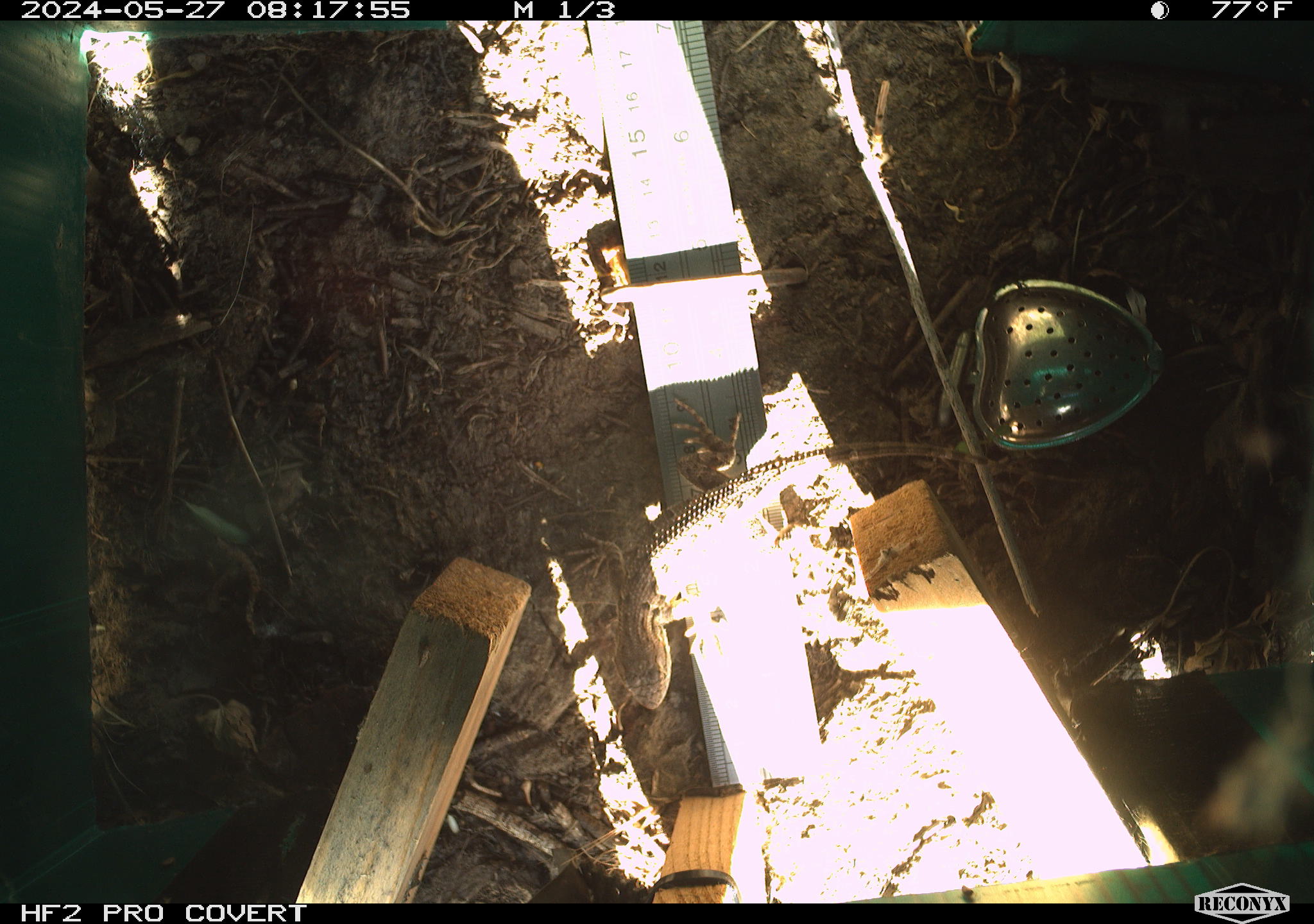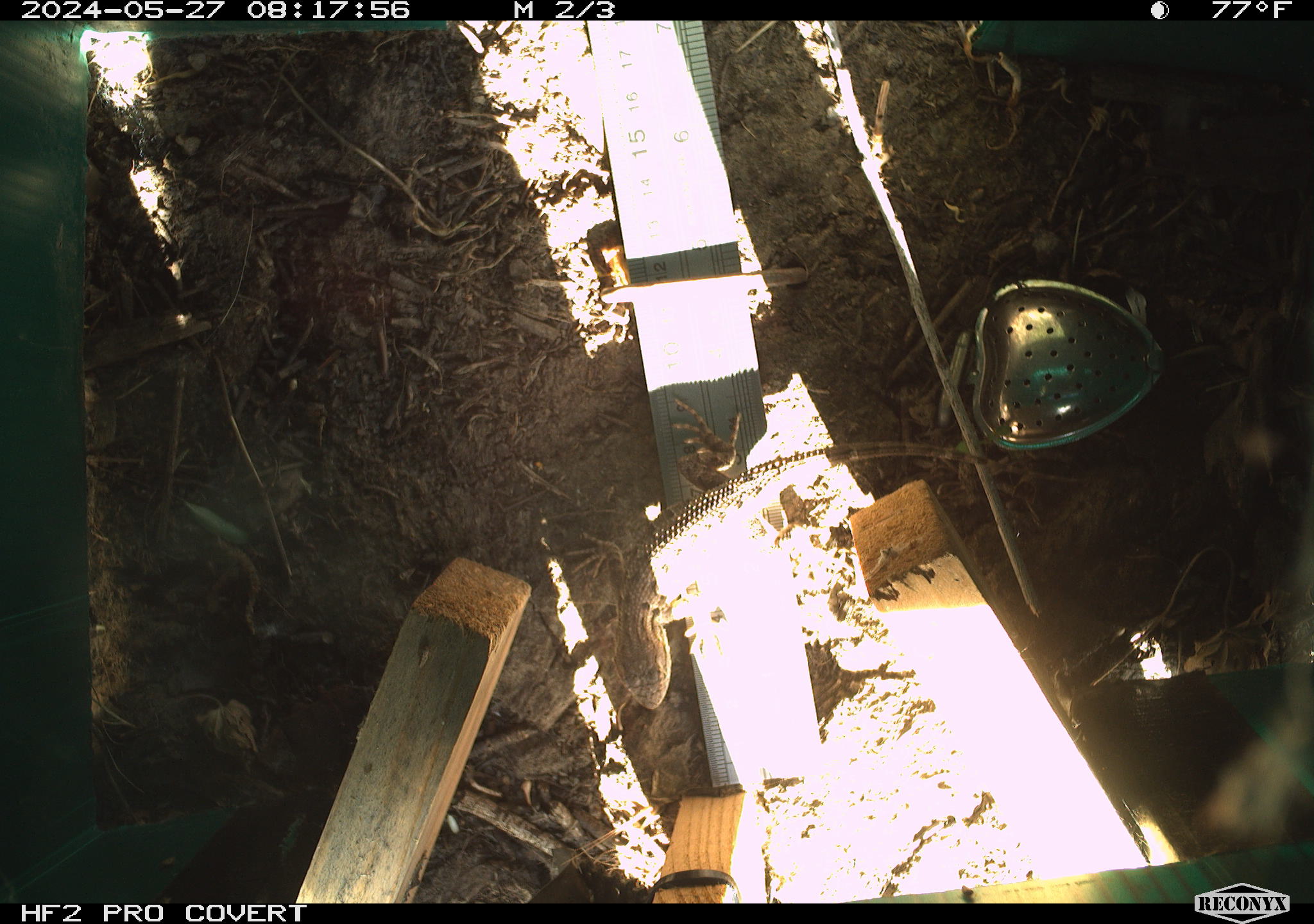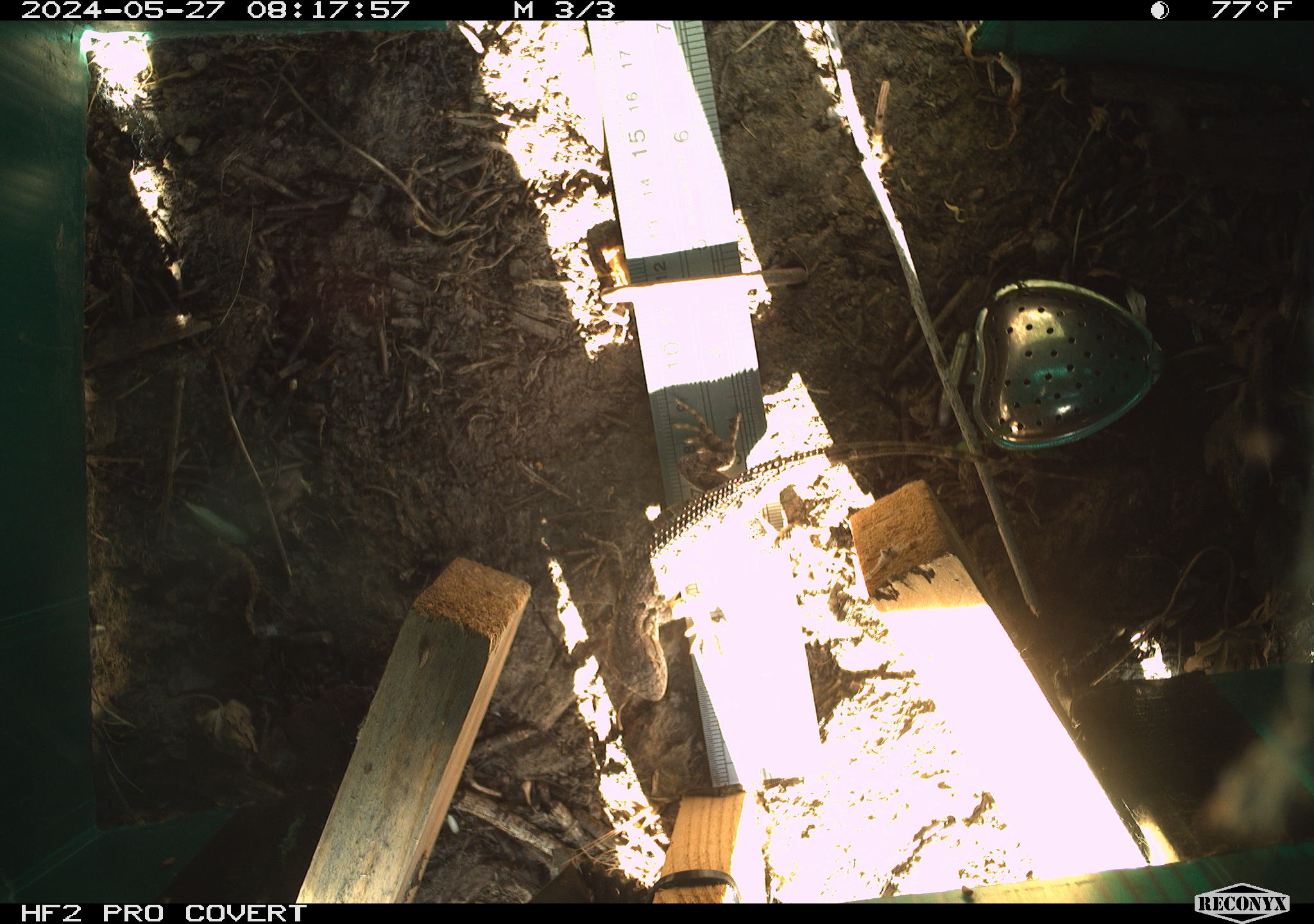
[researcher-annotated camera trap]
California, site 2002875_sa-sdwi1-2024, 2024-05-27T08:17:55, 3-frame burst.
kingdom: Animalia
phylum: Chordata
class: Reptilia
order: Squamata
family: Phrynosomatidae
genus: Sceloporus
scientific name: Sceloporus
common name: spiny lizards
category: sceloporus species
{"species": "sceloporus species (spiny lizards) (Sceloporus)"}